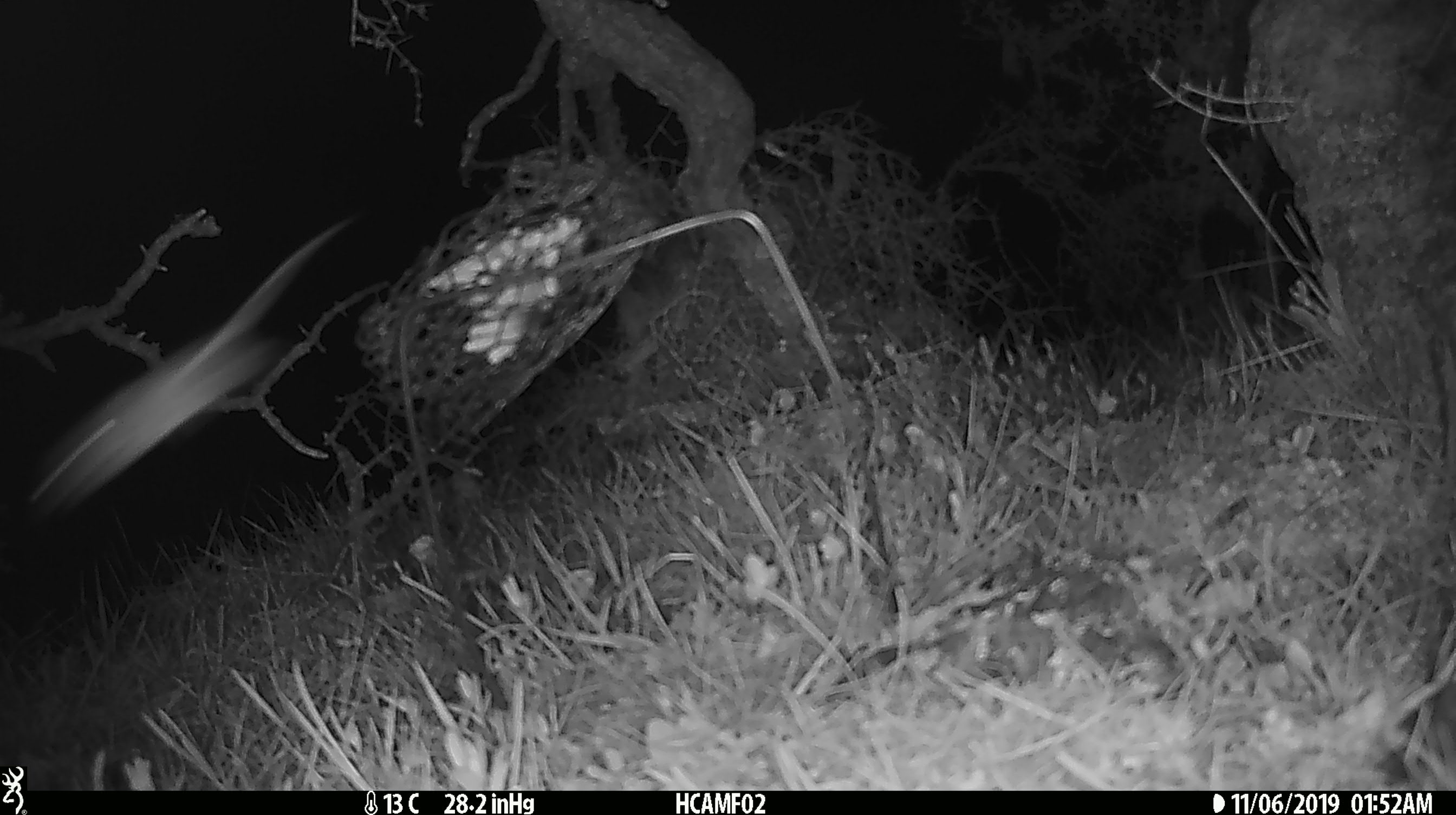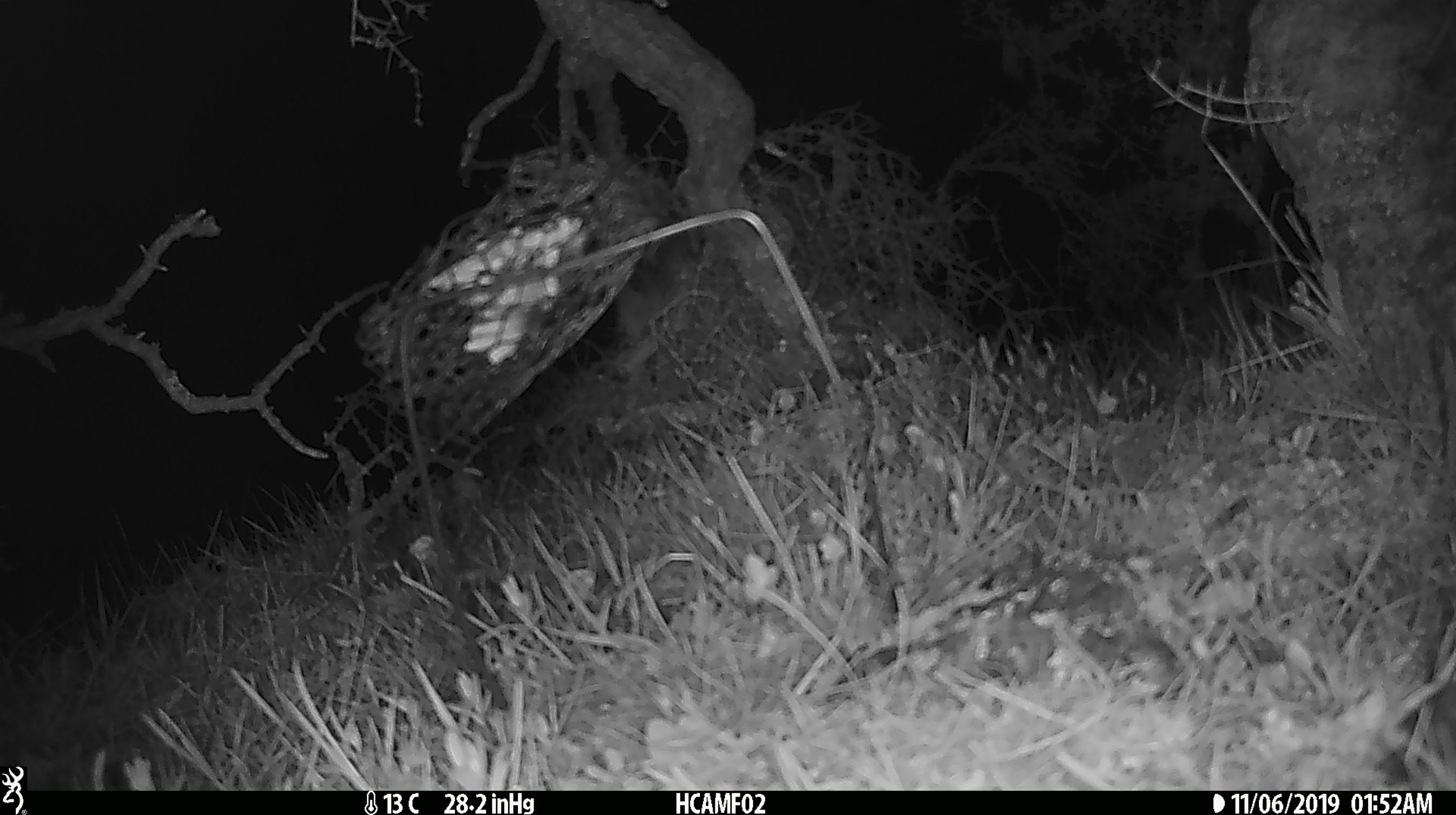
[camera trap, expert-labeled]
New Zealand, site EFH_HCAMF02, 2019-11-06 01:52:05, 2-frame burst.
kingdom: Animalia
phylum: Chordata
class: Mammalia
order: Rodentia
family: Muridae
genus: Mus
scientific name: Mus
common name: mouse